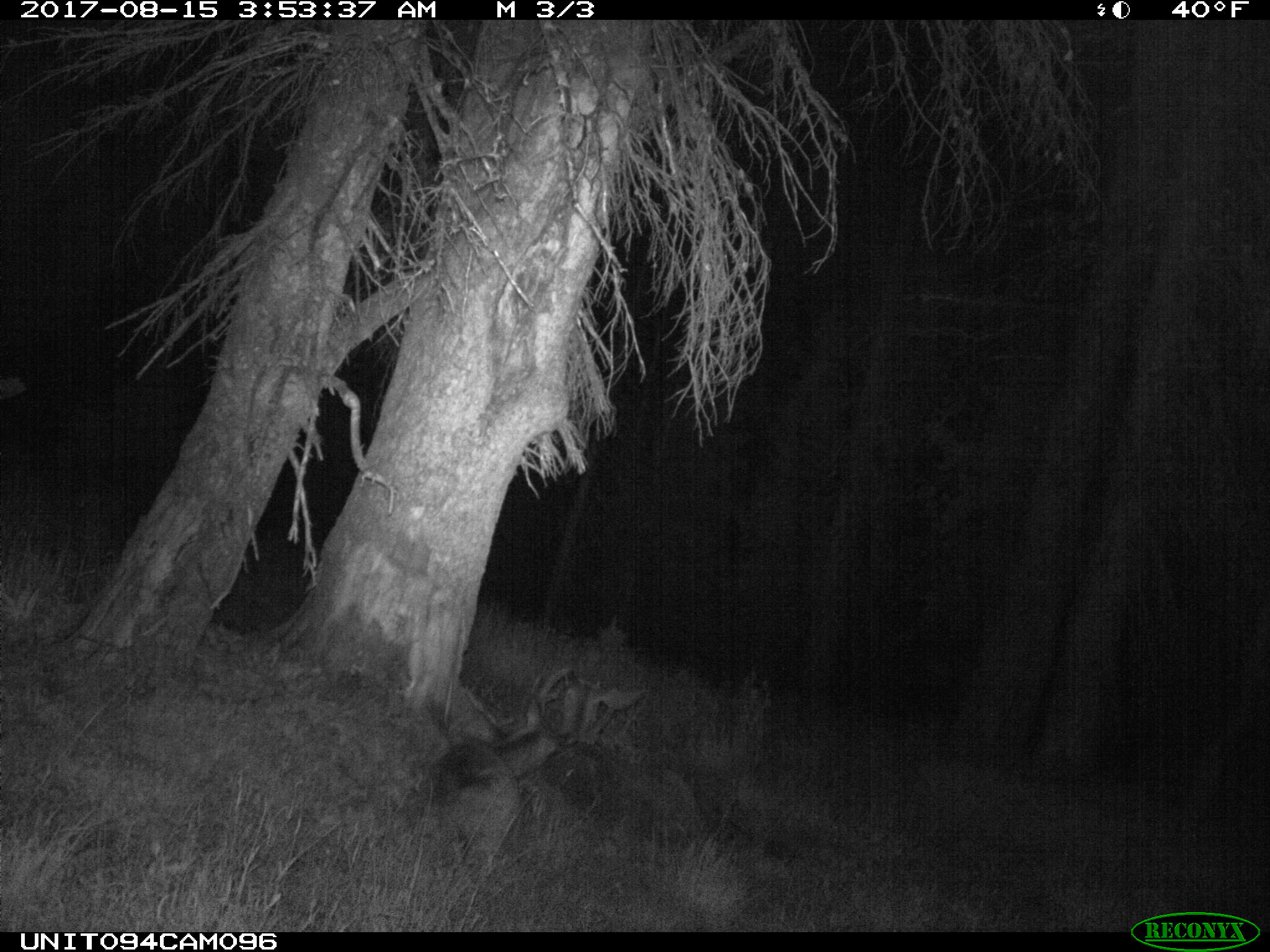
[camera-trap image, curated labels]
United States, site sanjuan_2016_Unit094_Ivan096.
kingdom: Animalia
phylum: Chordata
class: Mammalia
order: Artiodactyla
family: Cervidae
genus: Odocoileus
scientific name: Odocoileus hemionus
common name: mule deer